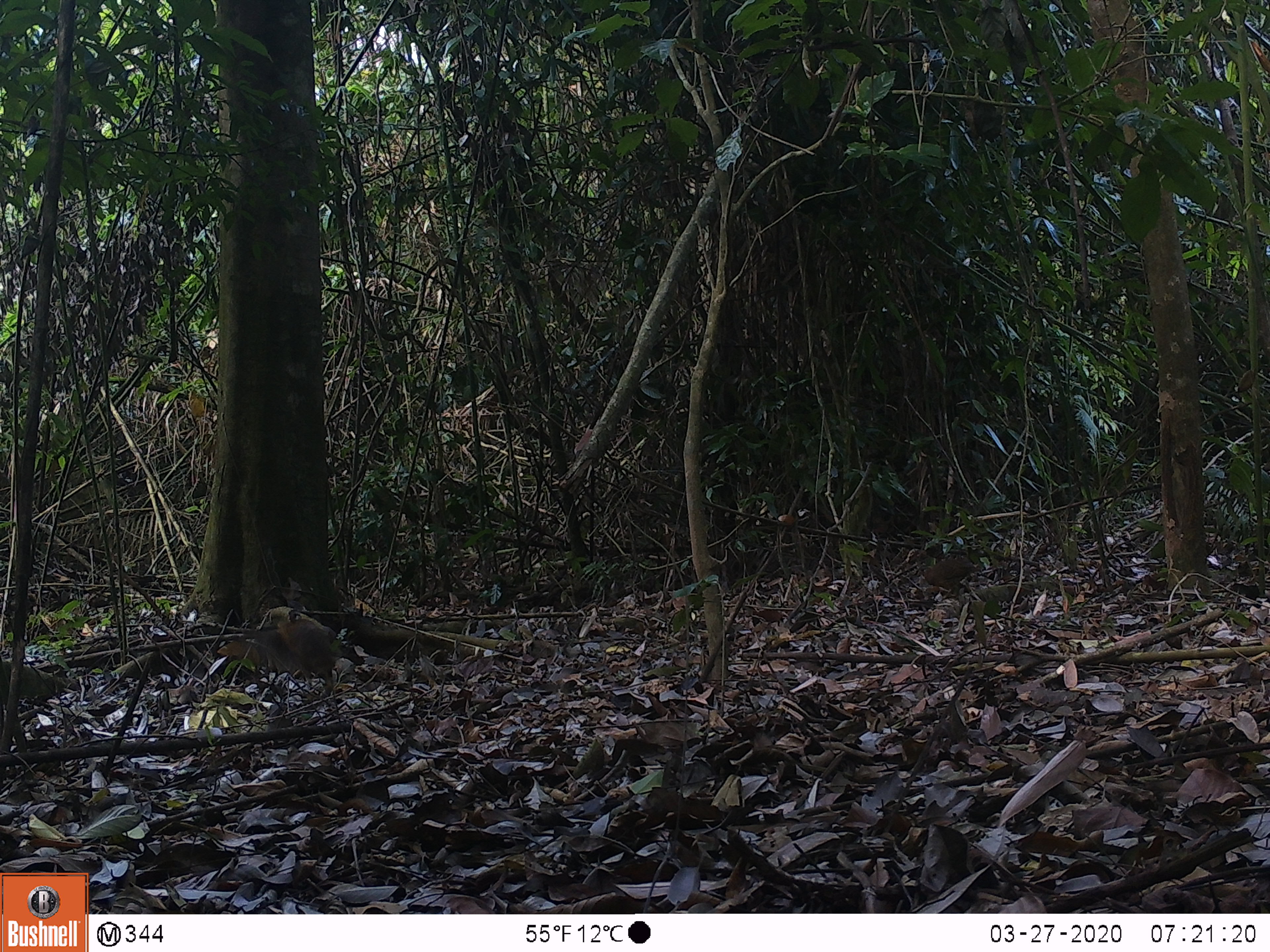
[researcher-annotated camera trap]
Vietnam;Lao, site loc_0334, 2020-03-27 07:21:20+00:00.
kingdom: Animalia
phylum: Chordata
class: Aves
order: Galliformes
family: Phasianidae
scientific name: Phasianidae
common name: partridge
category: unidentified partridge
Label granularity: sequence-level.